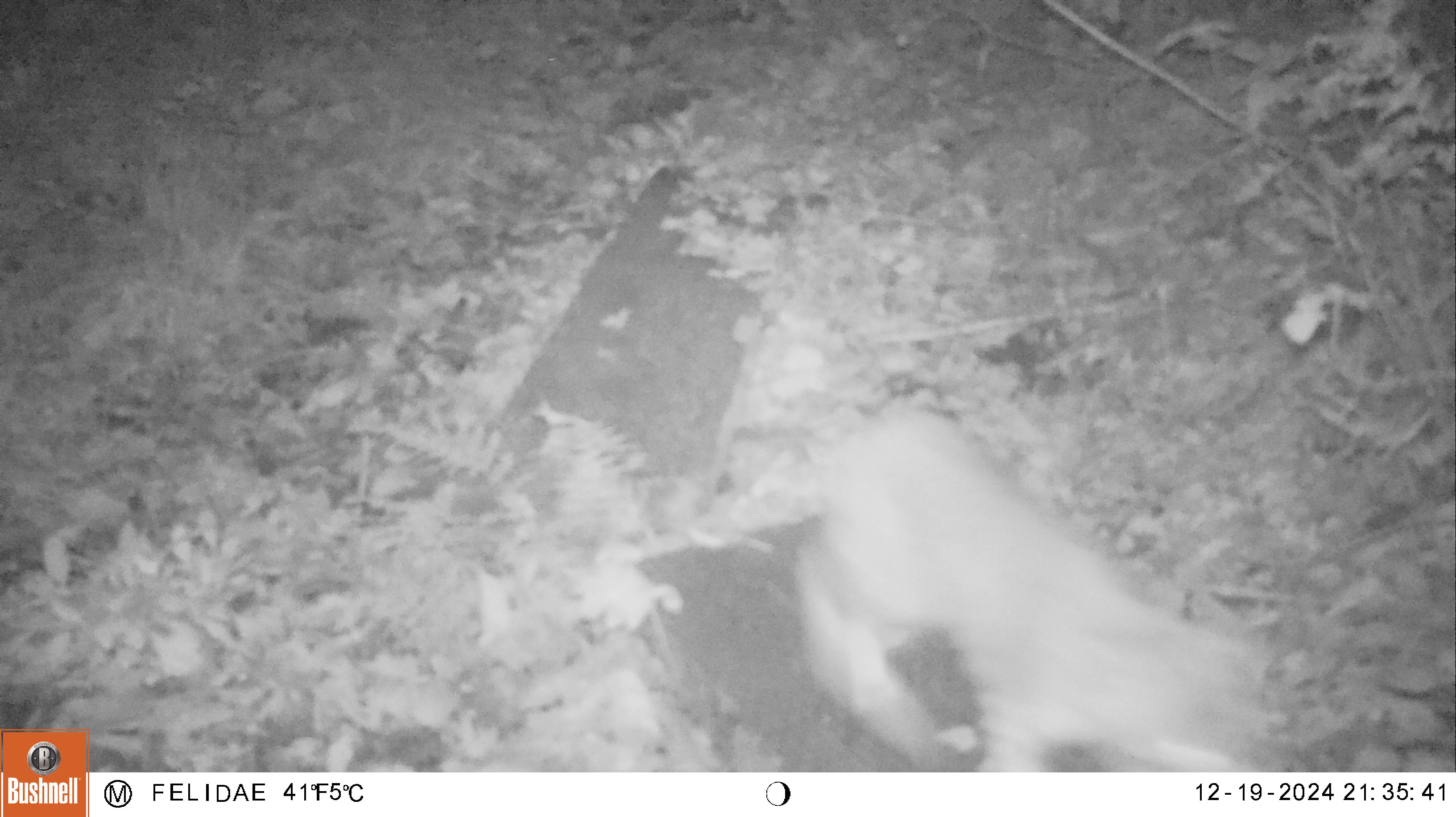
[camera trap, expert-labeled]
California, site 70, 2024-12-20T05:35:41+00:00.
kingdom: Animalia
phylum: Chordata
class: Mammalia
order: Carnivora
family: Felidae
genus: Lynx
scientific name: Lynx rufus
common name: bobcat